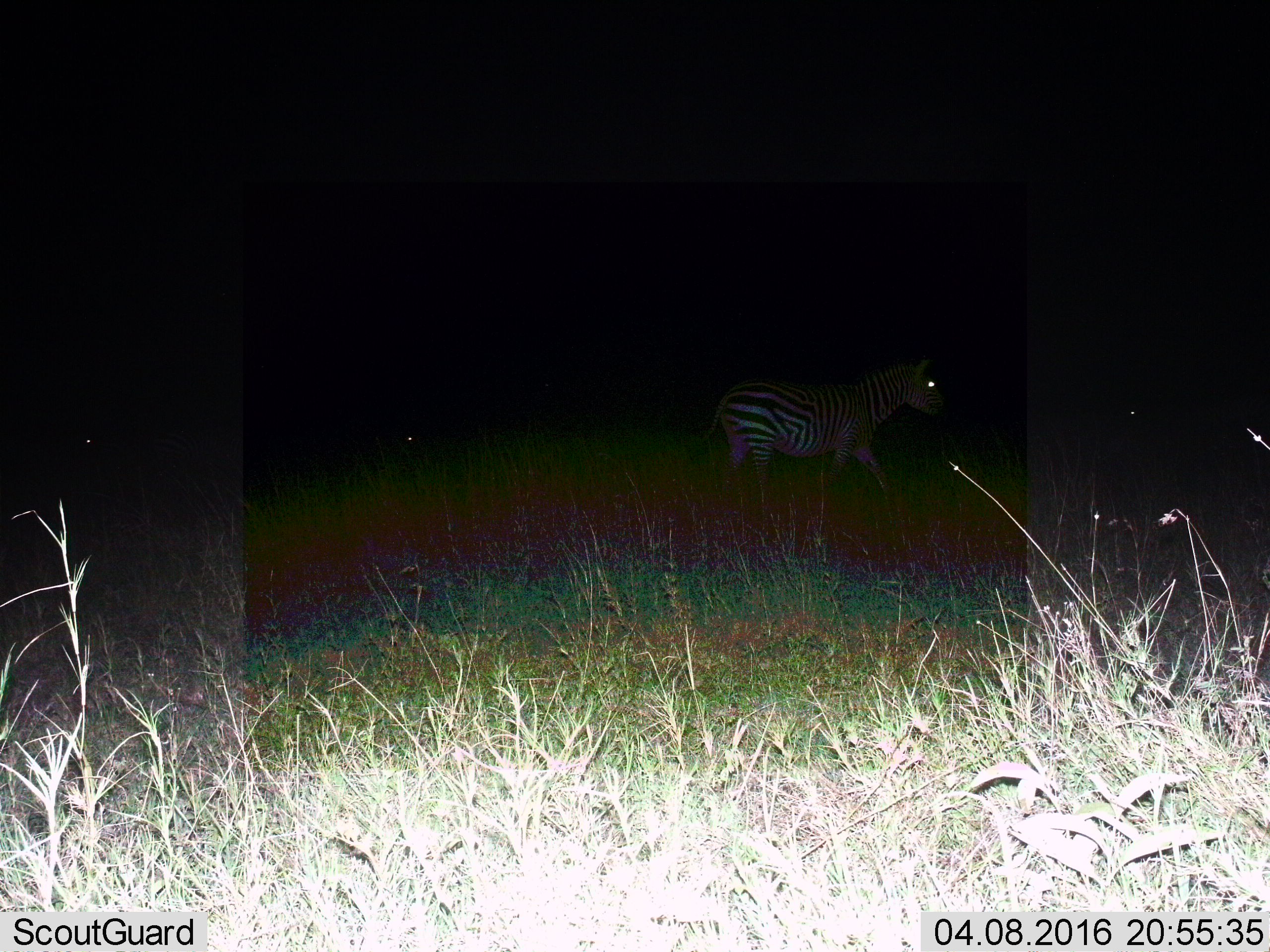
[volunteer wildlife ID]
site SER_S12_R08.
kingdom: Animalia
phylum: Chordata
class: Mammalia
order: Perissodactyla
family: Equidae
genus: Equus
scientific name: Equus quagga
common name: plains zebra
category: zebraplains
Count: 1.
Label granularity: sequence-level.